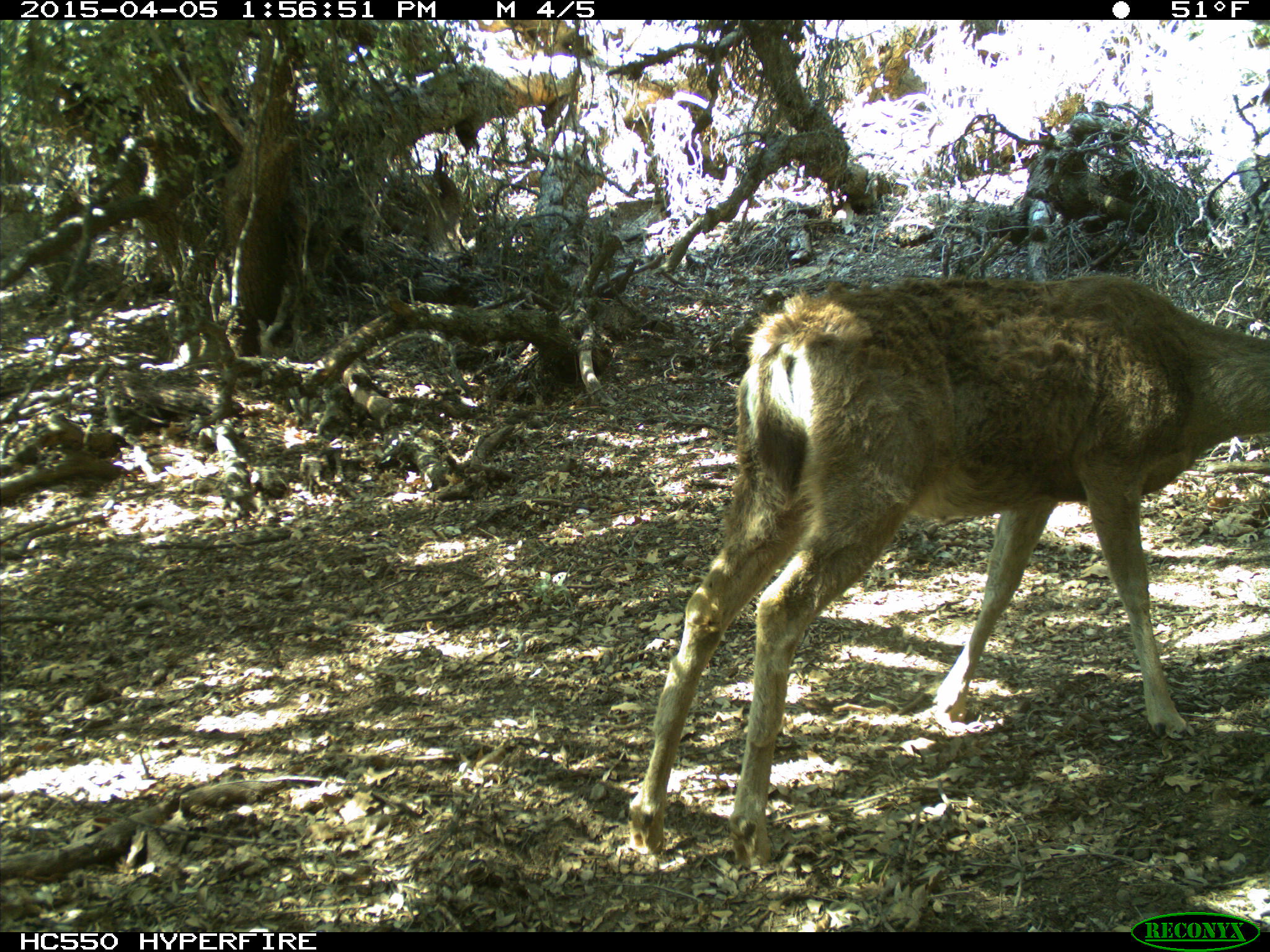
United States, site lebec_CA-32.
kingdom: Animalia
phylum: Chordata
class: Mammalia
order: Artiodactyla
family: Cervidae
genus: Odocoileus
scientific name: Odocoileus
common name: deer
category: unidentified deer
Unidentified deer (deer) (Odocoileus).